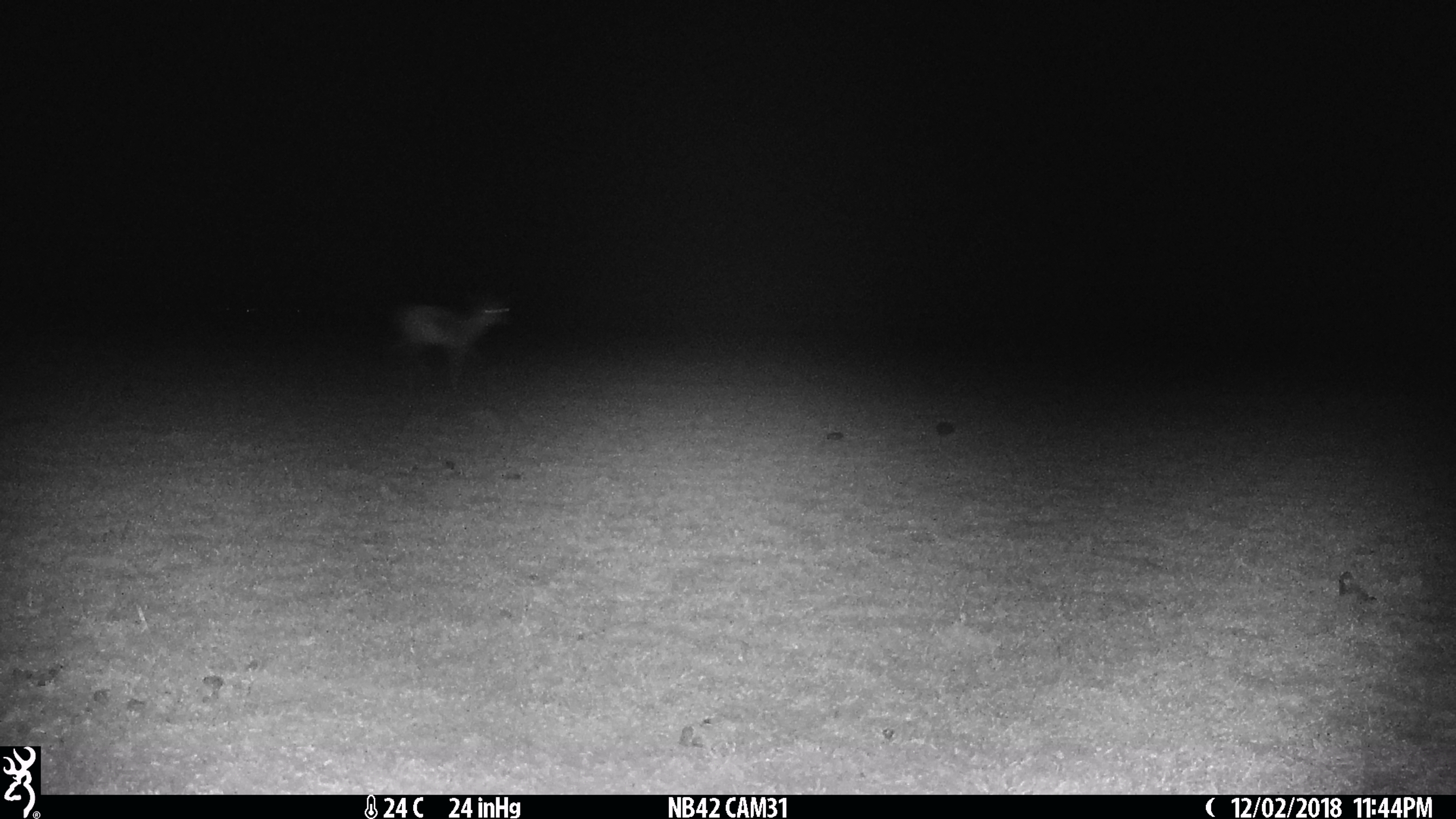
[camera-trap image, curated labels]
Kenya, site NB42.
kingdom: Animalia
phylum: Chordata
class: Mammalia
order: Artiodactyla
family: Bovidae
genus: Eudorcas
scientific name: Eudorcas thomsonii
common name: thomon's gazelle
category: gazelle thomsons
Gazelle thomsons (thomon's gazelle) (Eudorcas thomsonii).